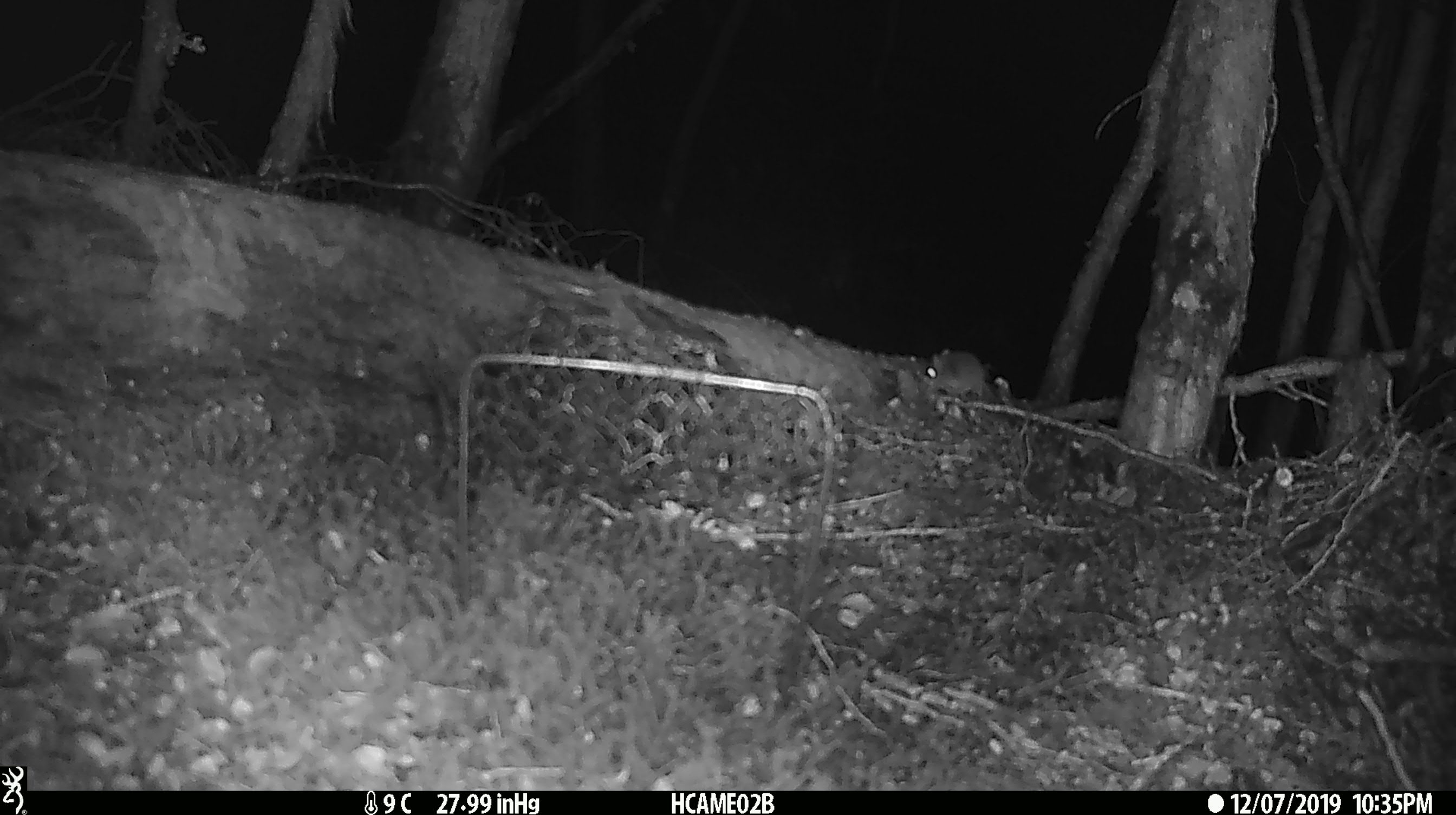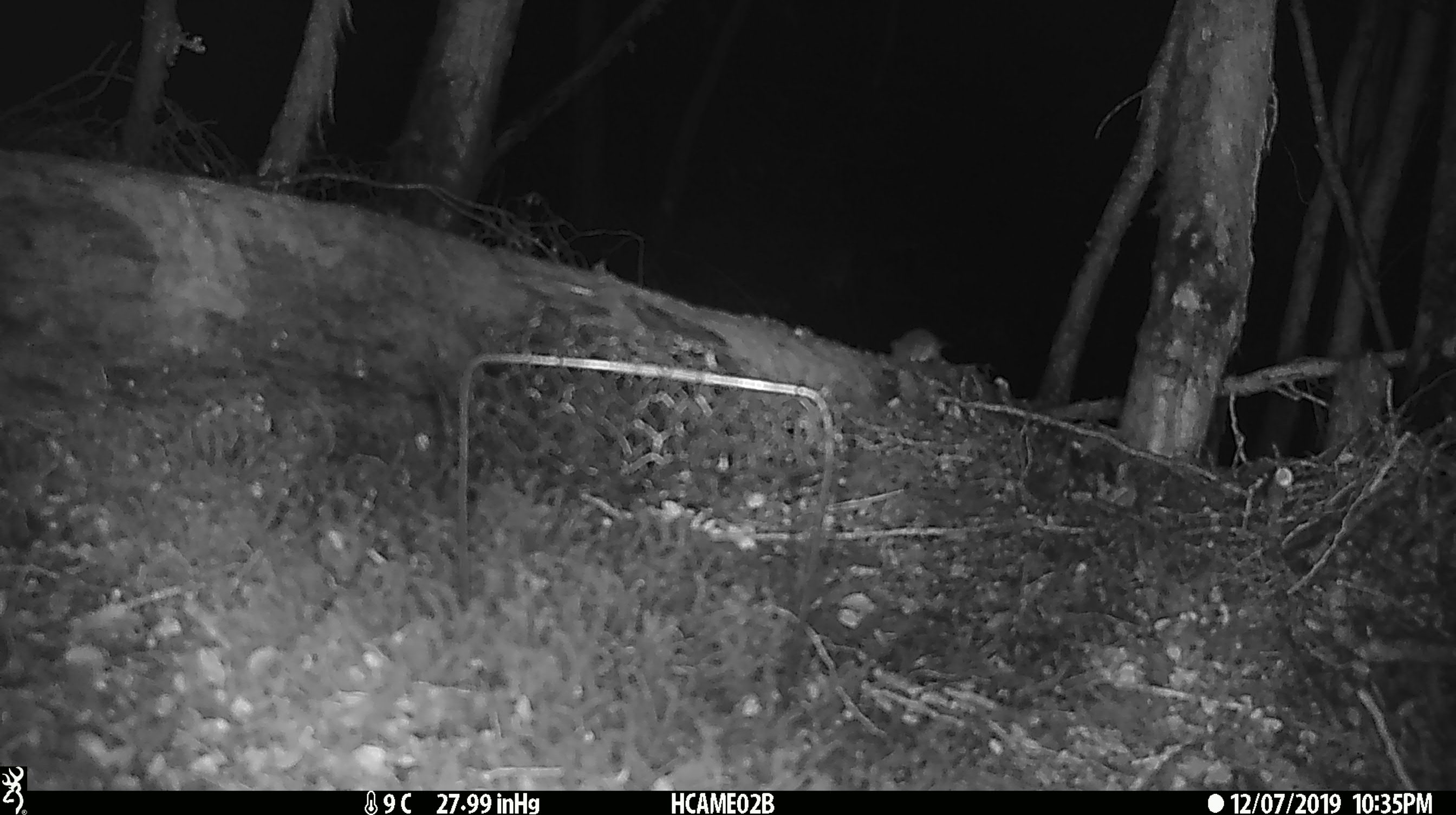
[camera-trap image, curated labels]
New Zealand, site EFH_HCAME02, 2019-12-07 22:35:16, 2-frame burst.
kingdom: Animalia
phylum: Chordata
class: Mammalia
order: Rodentia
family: Muridae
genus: Mus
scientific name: Mus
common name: mouse